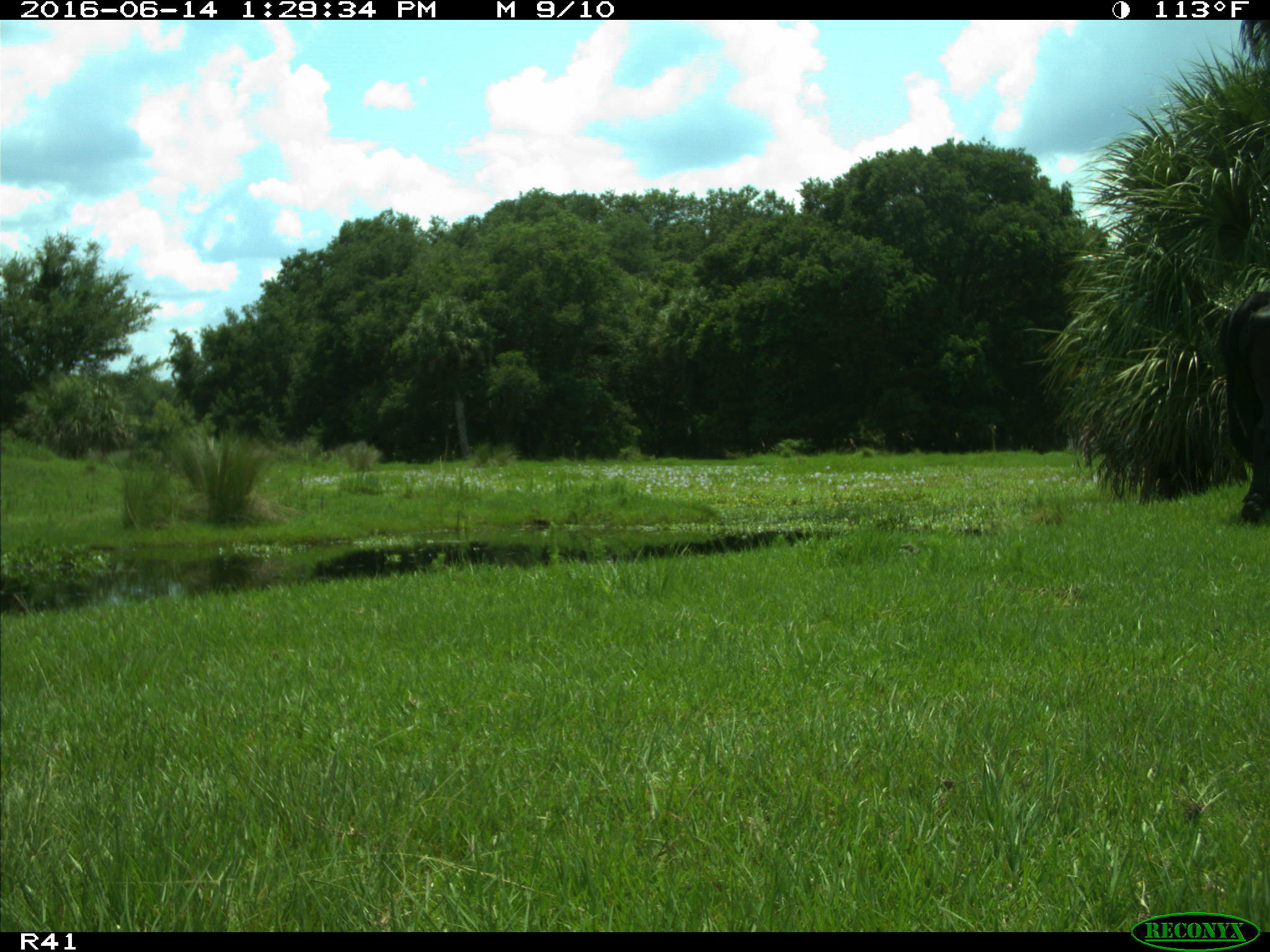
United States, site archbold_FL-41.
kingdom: Animalia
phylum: Chordata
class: Mammalia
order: Artiodactyla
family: Bovidae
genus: Bos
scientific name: Bos taurus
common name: domestic cow